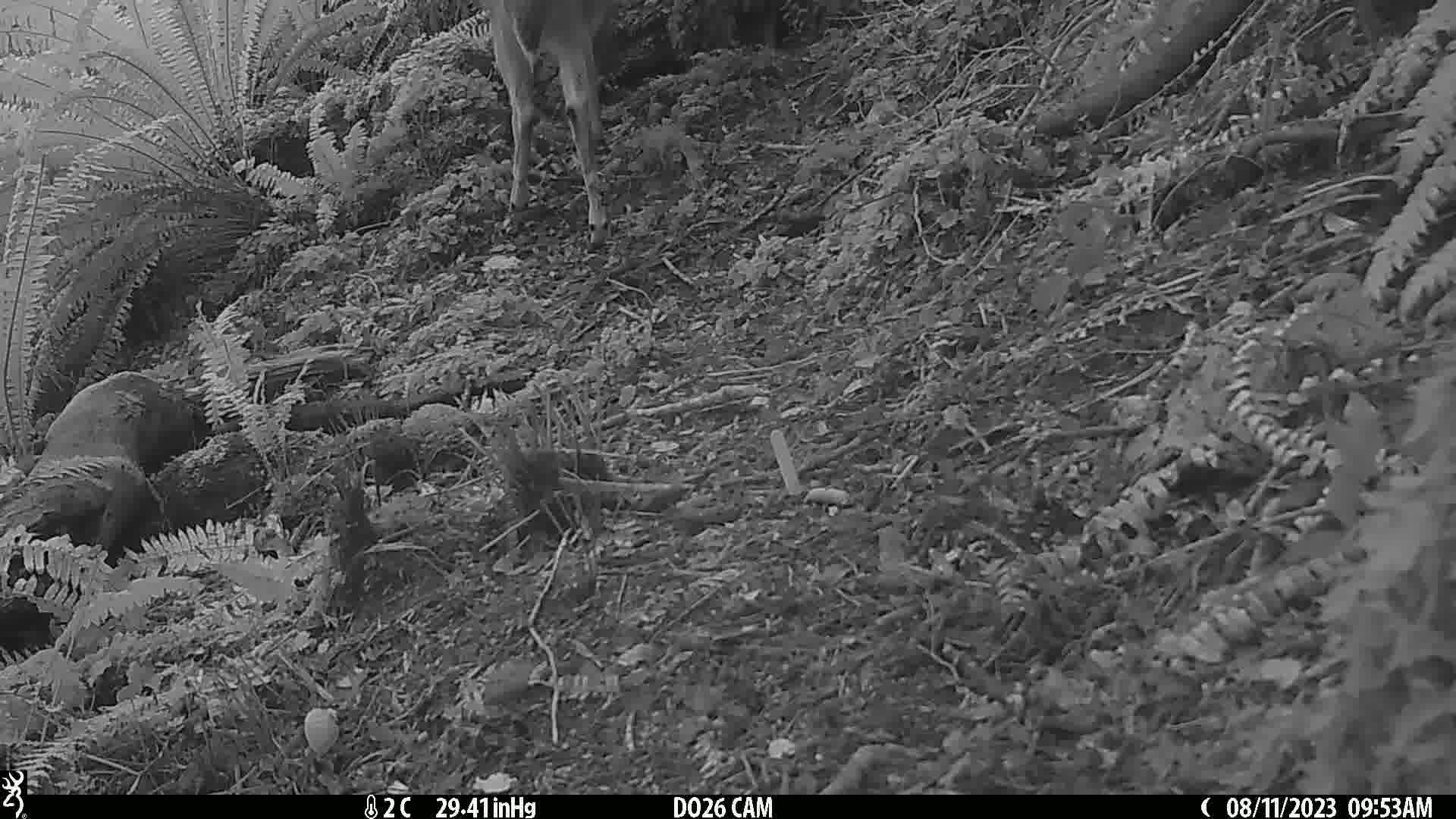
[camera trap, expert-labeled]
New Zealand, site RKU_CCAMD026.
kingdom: Animalia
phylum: Chordata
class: Mammalia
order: Artiodactyla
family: Cervidae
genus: Odocoileus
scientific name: Odocoileus virginianus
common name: white-tailed deer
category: white tailed deer